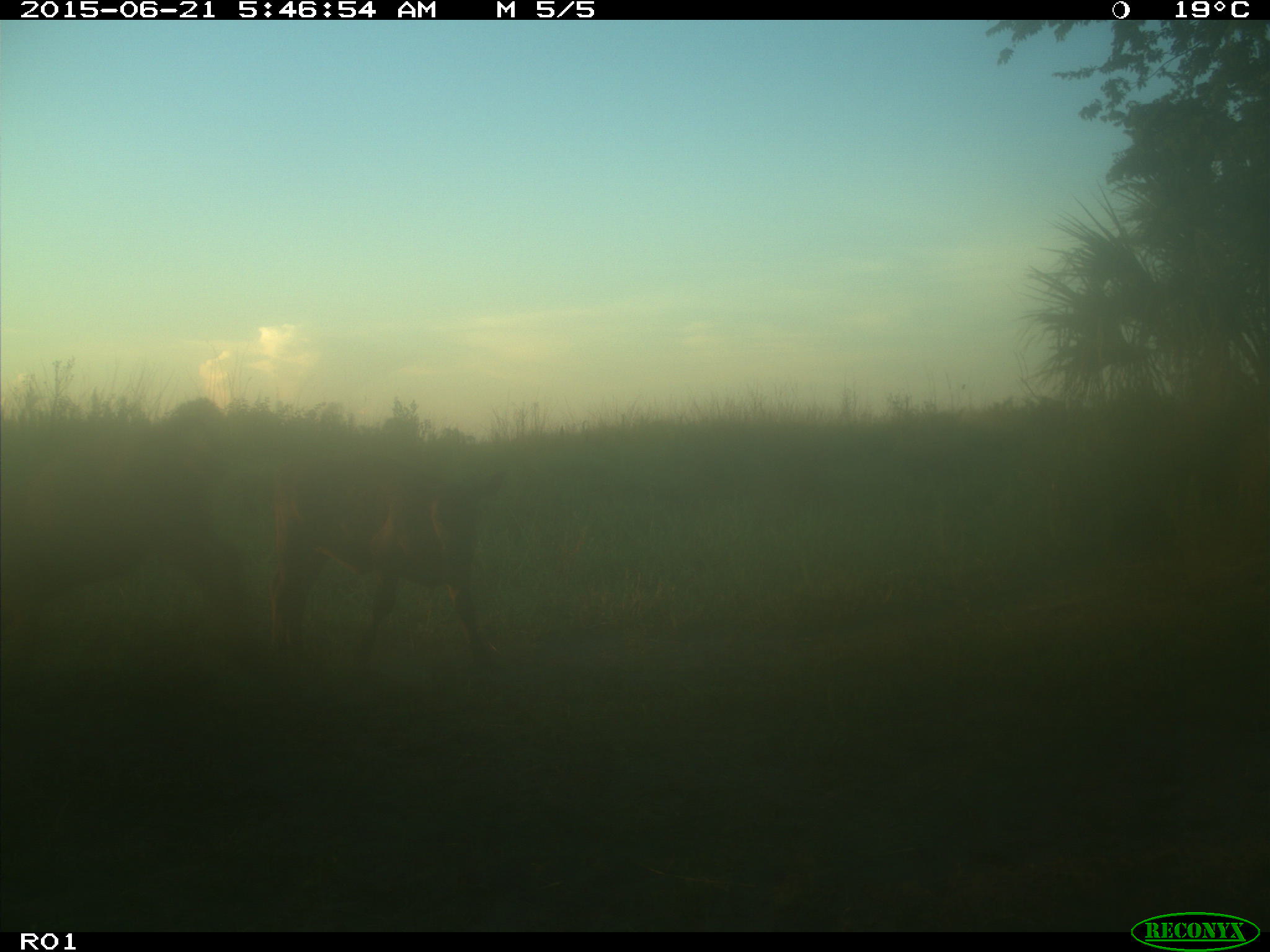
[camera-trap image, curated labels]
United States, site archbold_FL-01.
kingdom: Animalia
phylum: Chordata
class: Mammalia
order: Artiodactyla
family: Bovidae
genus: Bos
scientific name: Bos taurus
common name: domestic cow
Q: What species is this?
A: Bos taurus (domestic cow).